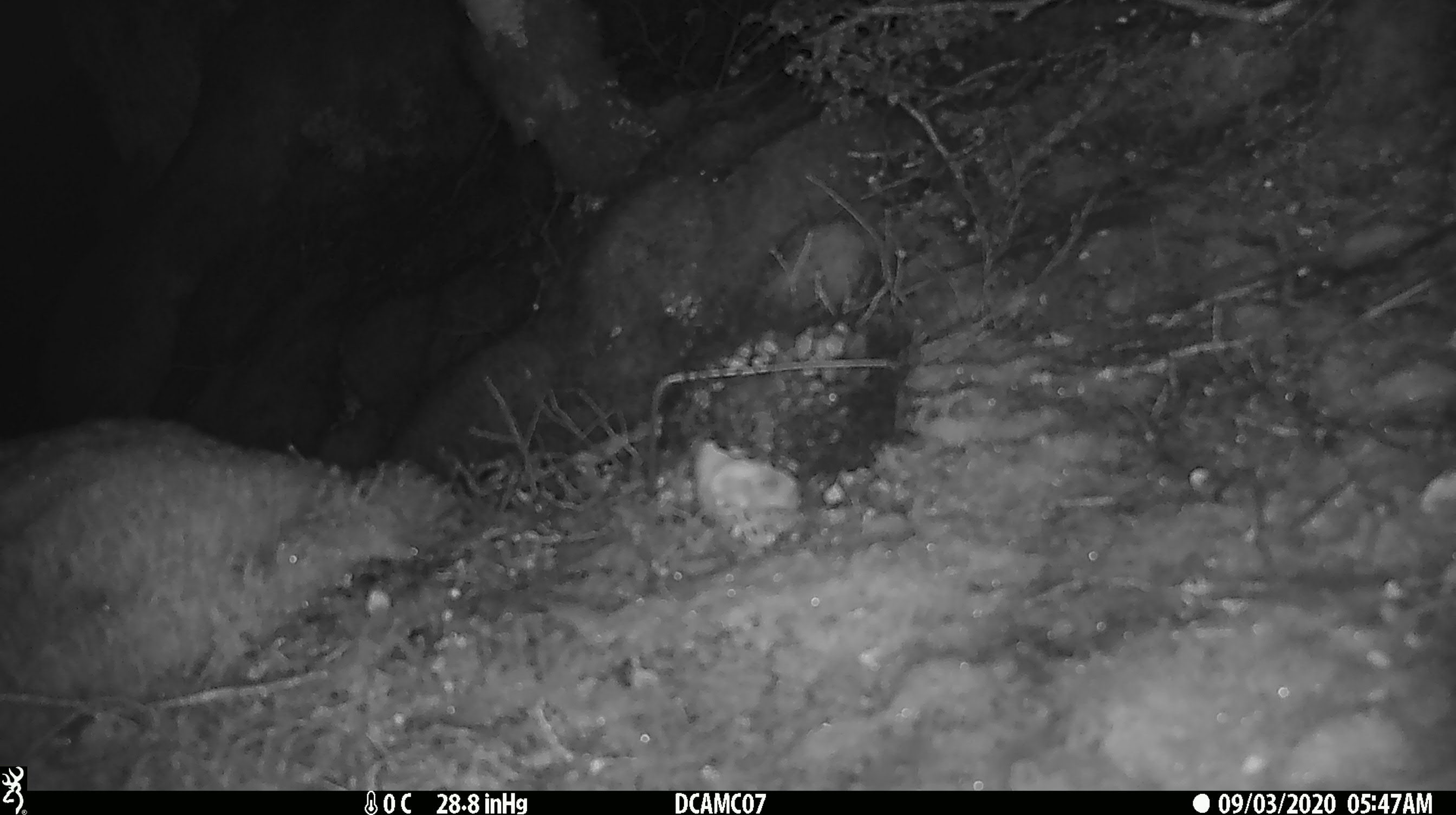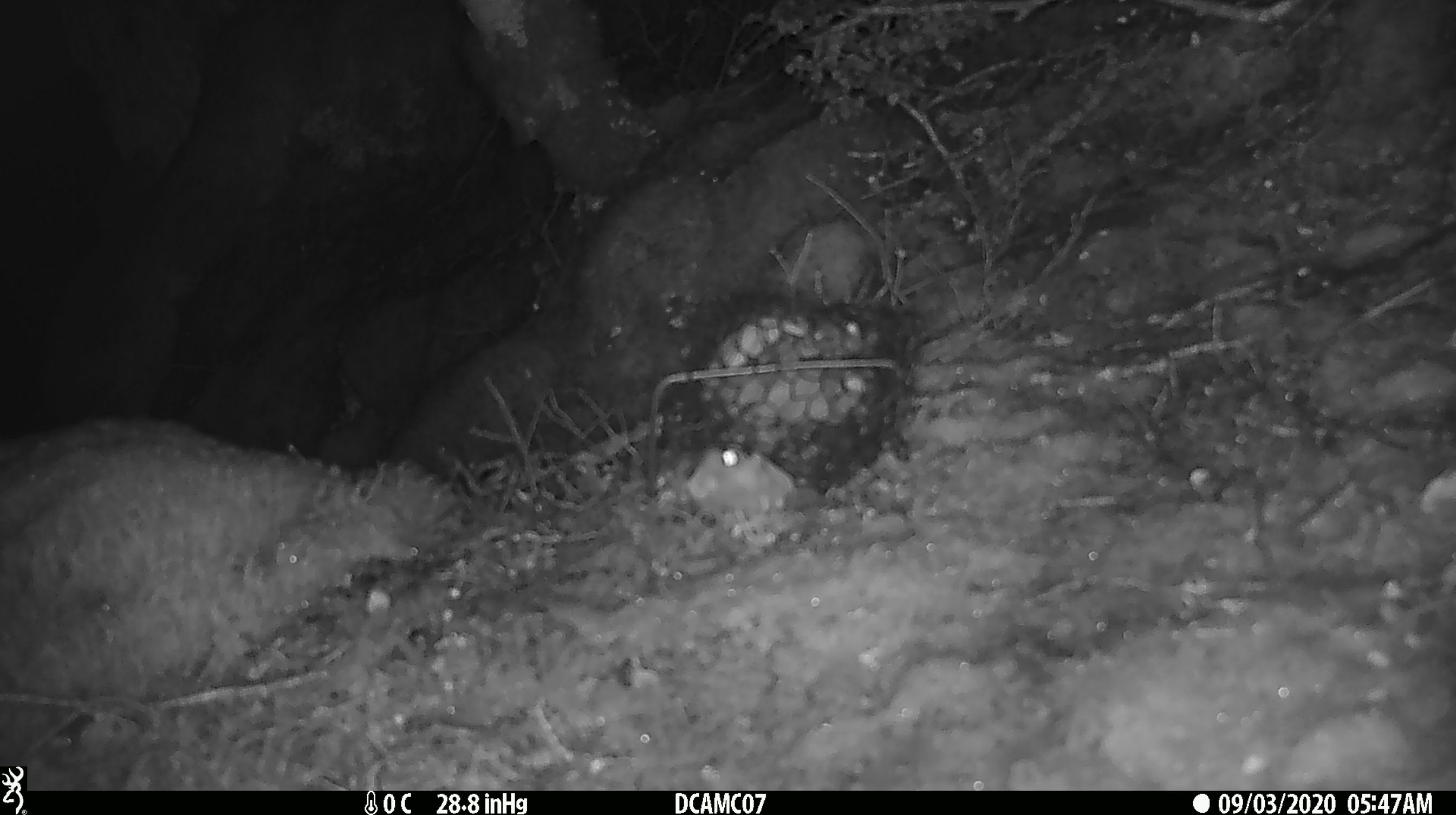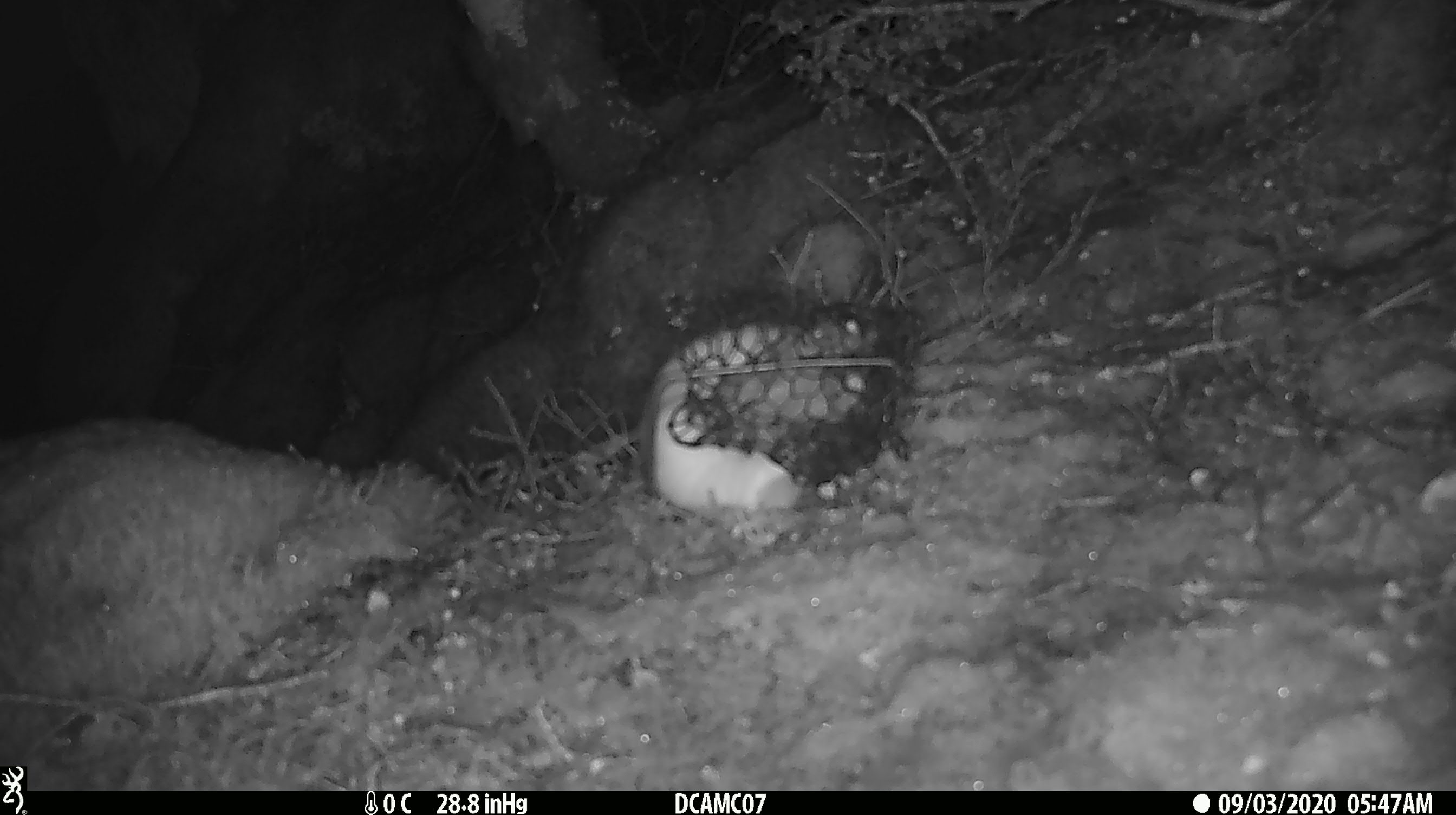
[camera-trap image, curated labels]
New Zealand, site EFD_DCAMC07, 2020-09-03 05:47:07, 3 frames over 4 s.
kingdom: Animalia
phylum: Chordata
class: Mammalia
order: Carnivora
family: Mustelidae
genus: Mustela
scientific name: Mustela erminea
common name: stoat